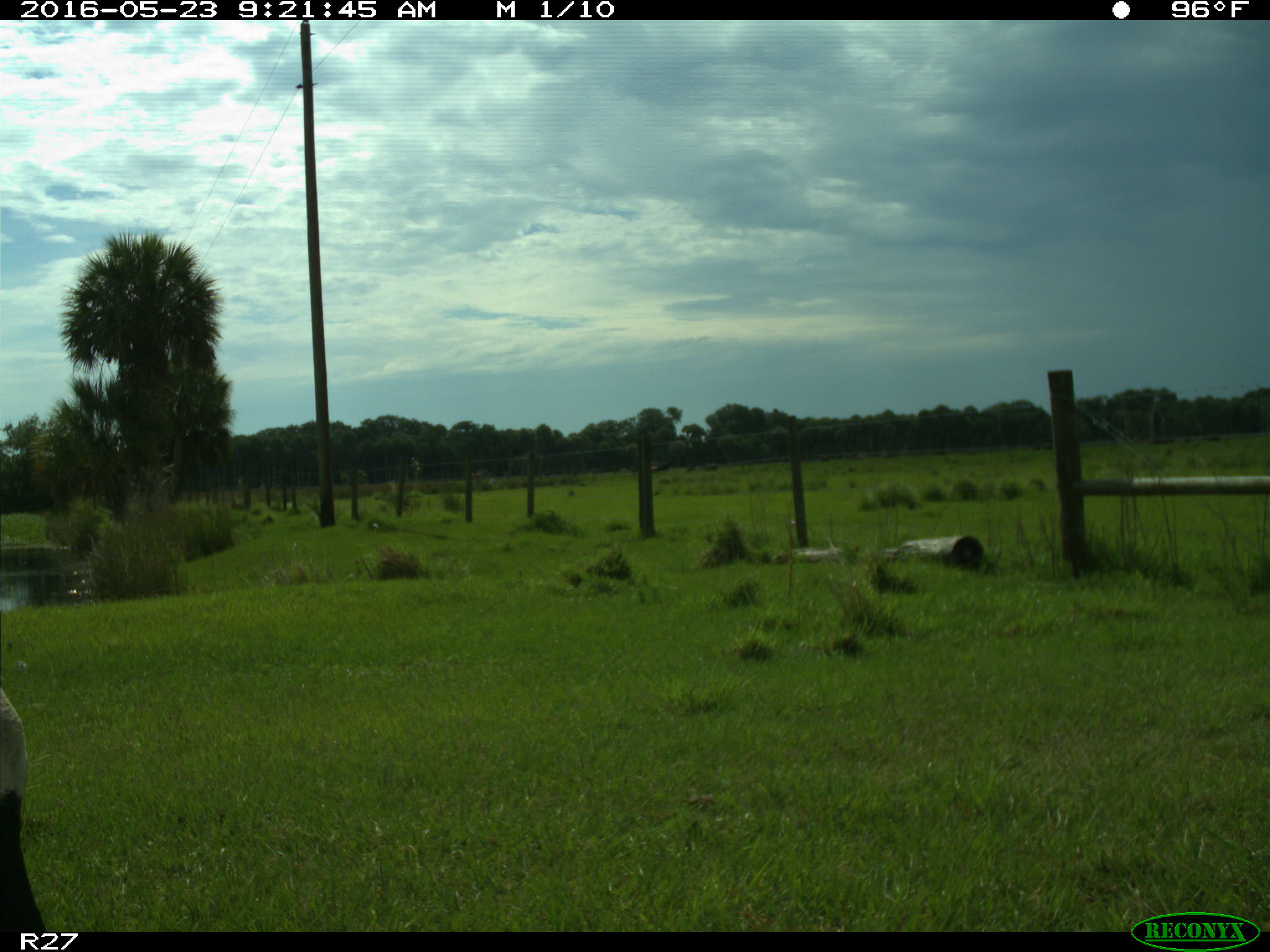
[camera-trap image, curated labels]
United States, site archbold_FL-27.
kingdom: Animalia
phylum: Chordata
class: Mammalia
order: Artiodactyla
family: Bovidae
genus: Bos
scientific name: Bos taurus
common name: domestic cow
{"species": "Bos taurus (domestic cow)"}